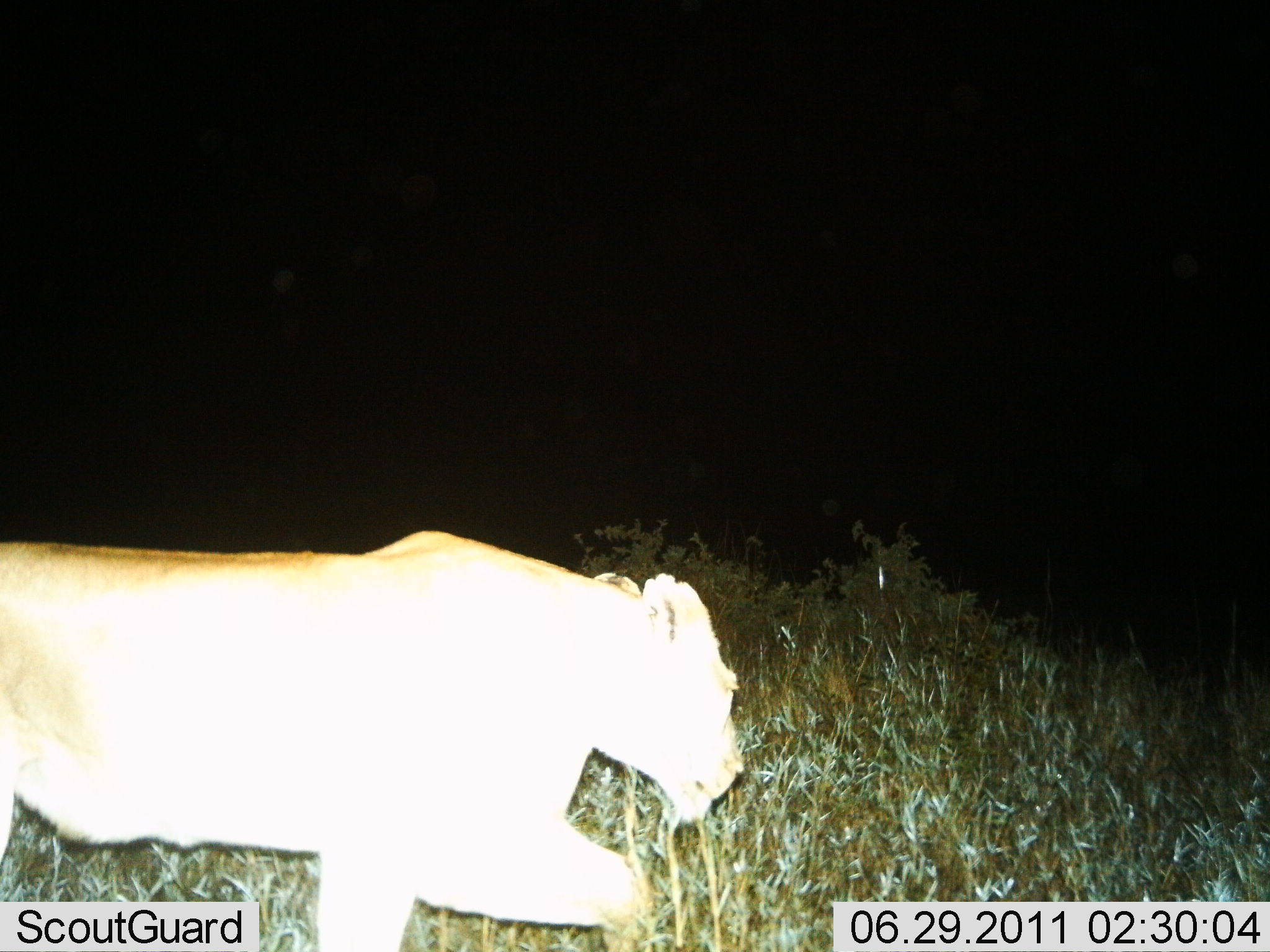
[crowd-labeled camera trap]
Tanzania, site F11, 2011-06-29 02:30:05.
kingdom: Animalia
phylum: Chordata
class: Mammalia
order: Carnivora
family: Felidae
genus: Panthera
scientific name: Panthera leo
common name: lion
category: lionfemale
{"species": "lionfemale (lion) (Panthera leo)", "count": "1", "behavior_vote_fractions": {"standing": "18%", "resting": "0%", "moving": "82%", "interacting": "0%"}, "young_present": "0%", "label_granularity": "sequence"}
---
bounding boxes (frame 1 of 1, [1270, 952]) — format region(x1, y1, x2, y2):
animal: region(0, 531, 747, 952)